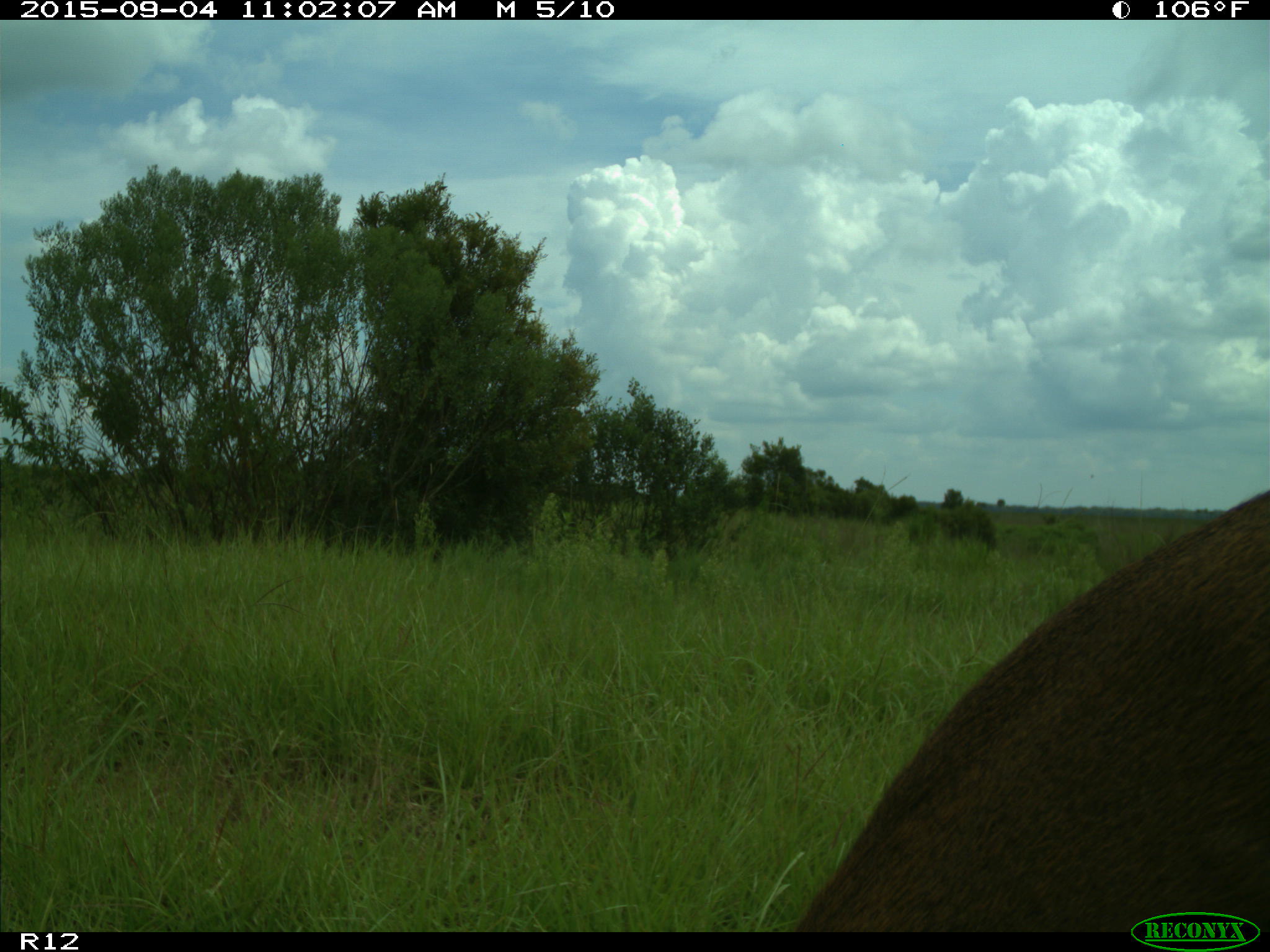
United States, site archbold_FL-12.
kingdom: Animalia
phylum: Chordata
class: Mammalia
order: Artiodactyla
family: Cervidae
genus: Odocoileus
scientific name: Odocoileus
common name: deer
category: unidentified deer